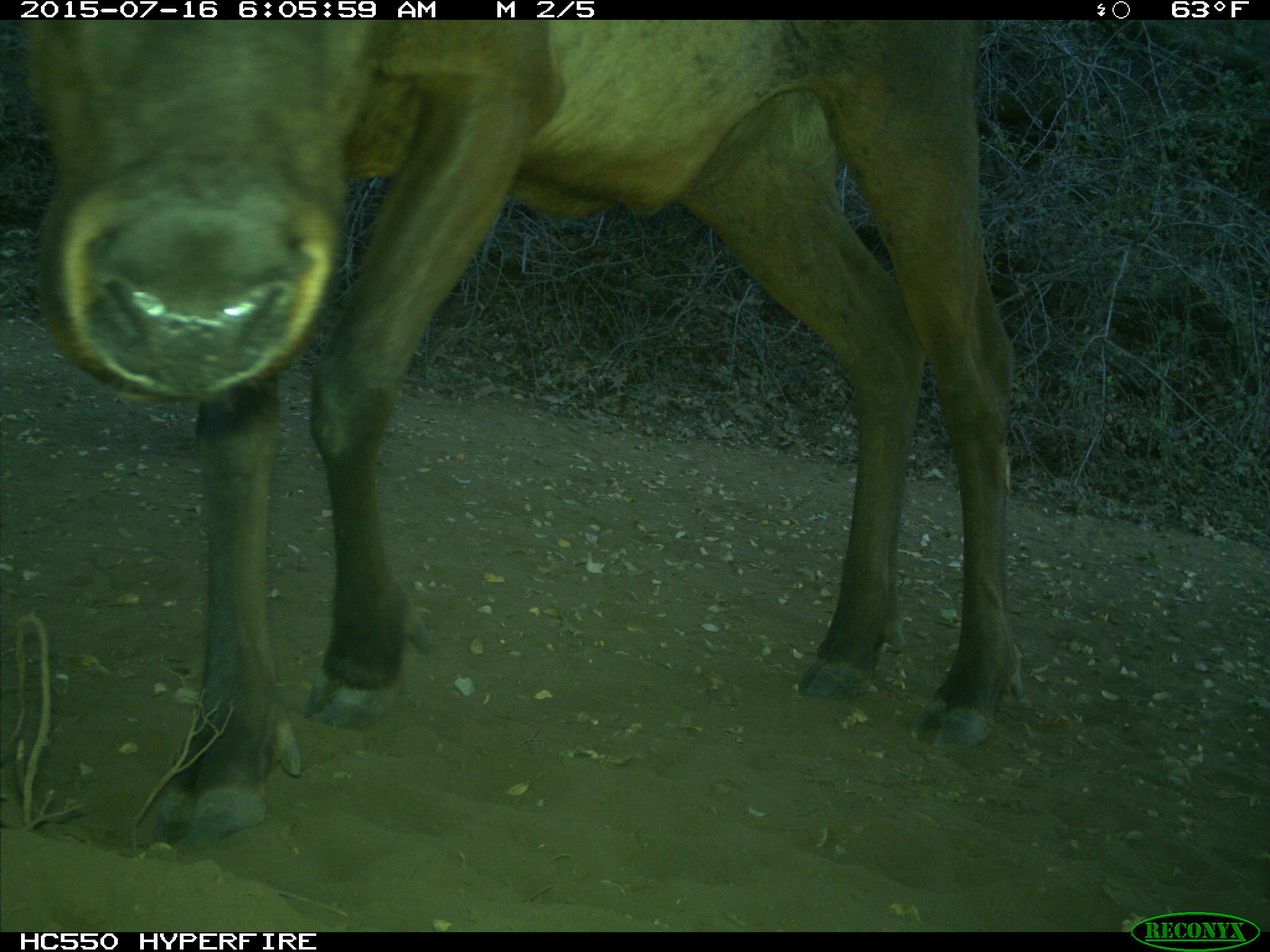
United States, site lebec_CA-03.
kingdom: Animalia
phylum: Chordata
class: Mammalia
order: Artiodactyla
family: Cervidae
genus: Cervus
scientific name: Cervus canadensis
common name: elk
Cervus canadensis (elk).